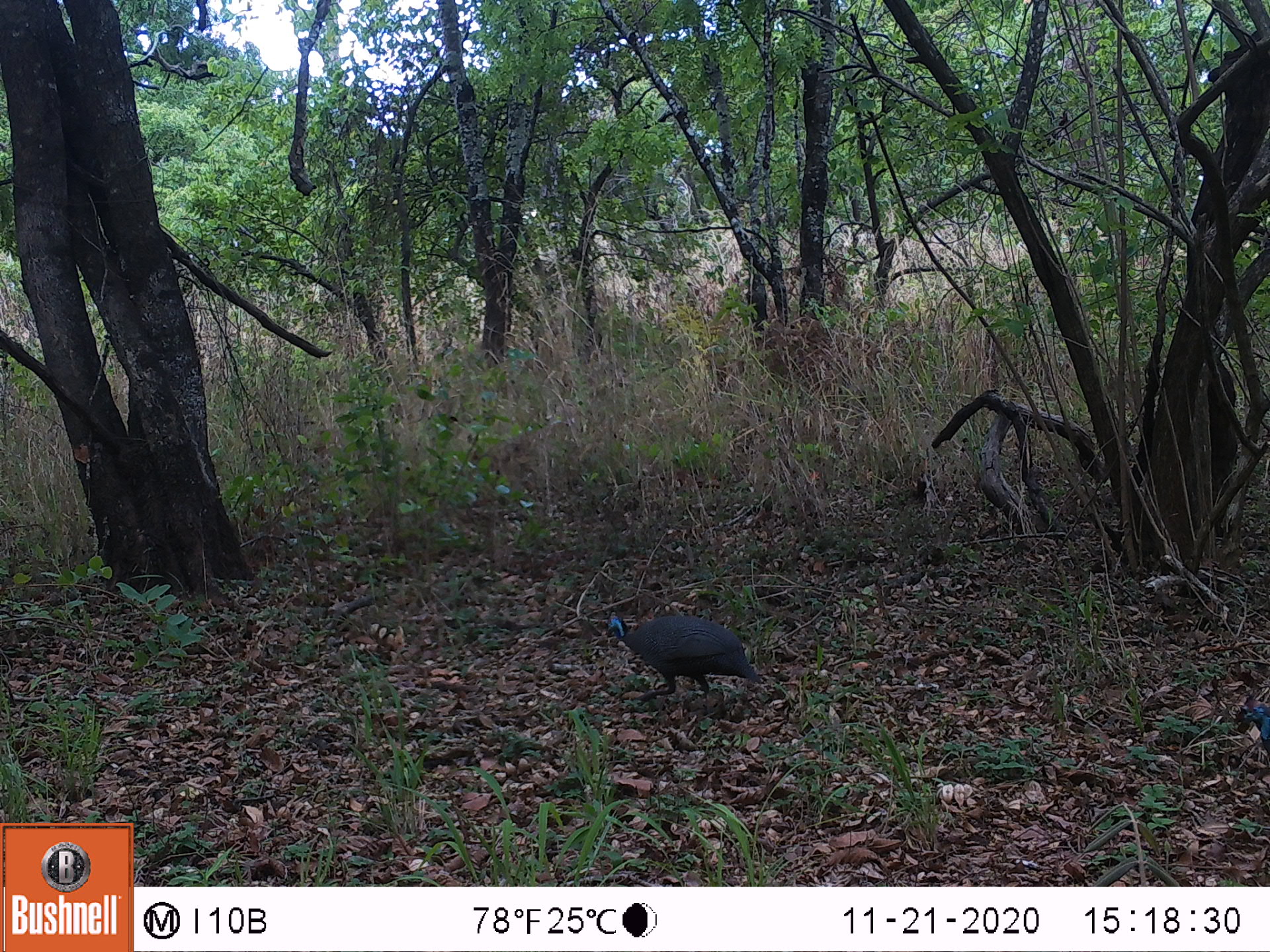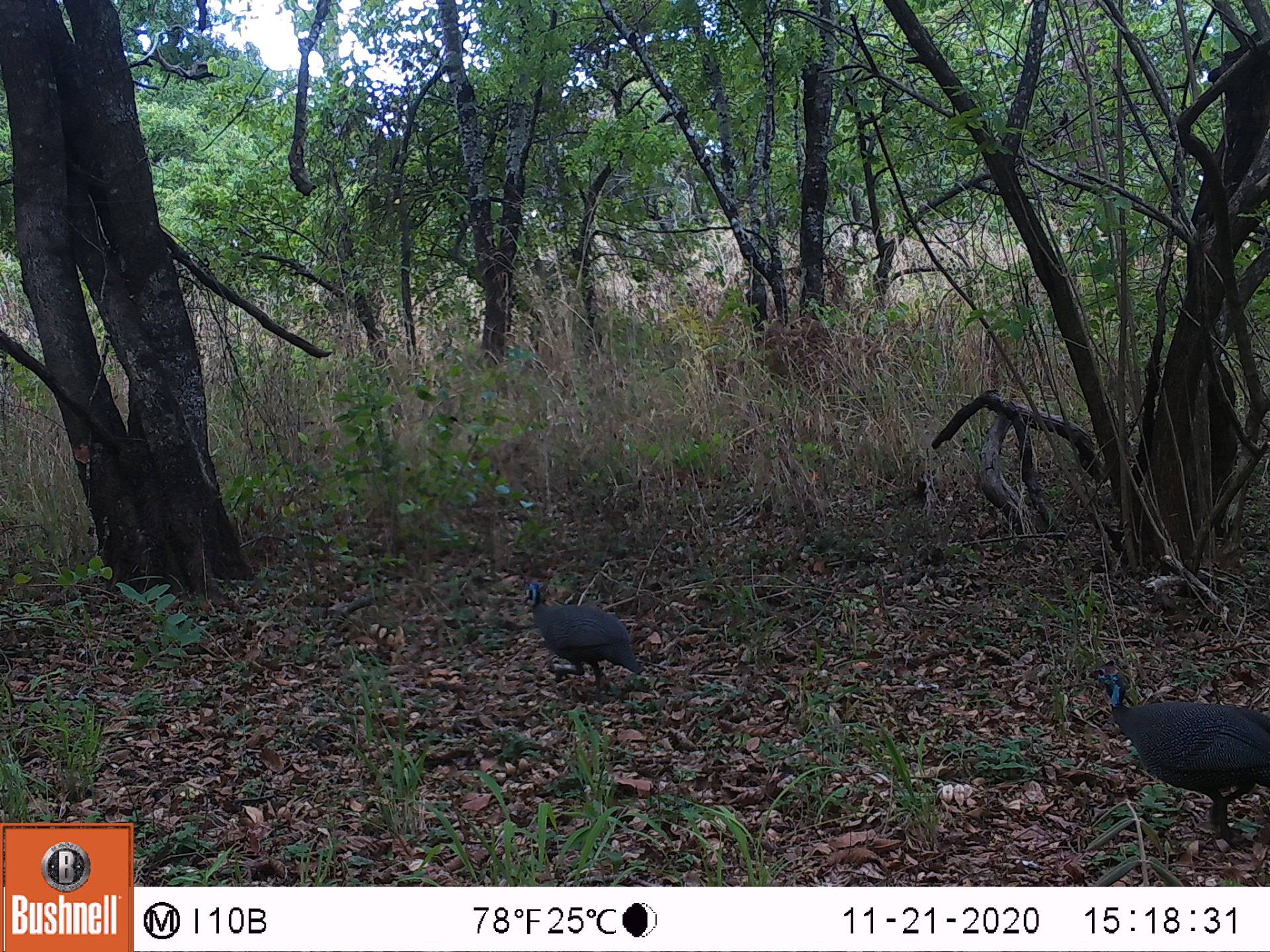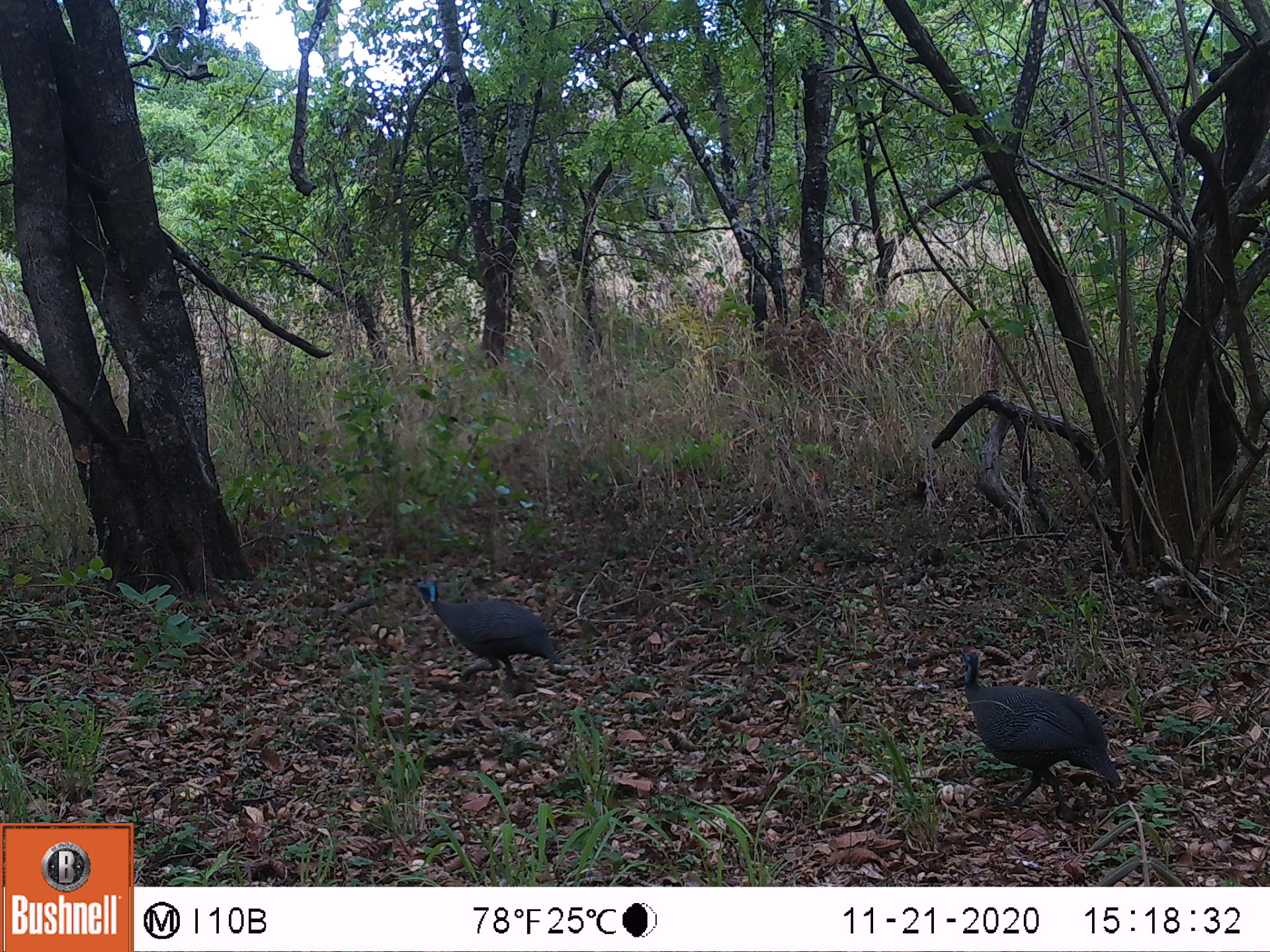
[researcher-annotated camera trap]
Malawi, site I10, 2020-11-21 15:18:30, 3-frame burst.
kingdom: Animalia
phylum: Chordata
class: Aves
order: Galliformes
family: Numididae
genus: Numida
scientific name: Numida meleagris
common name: helmeted guineafowl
Helmeted guineafowl (Numida meleagris), count 2.